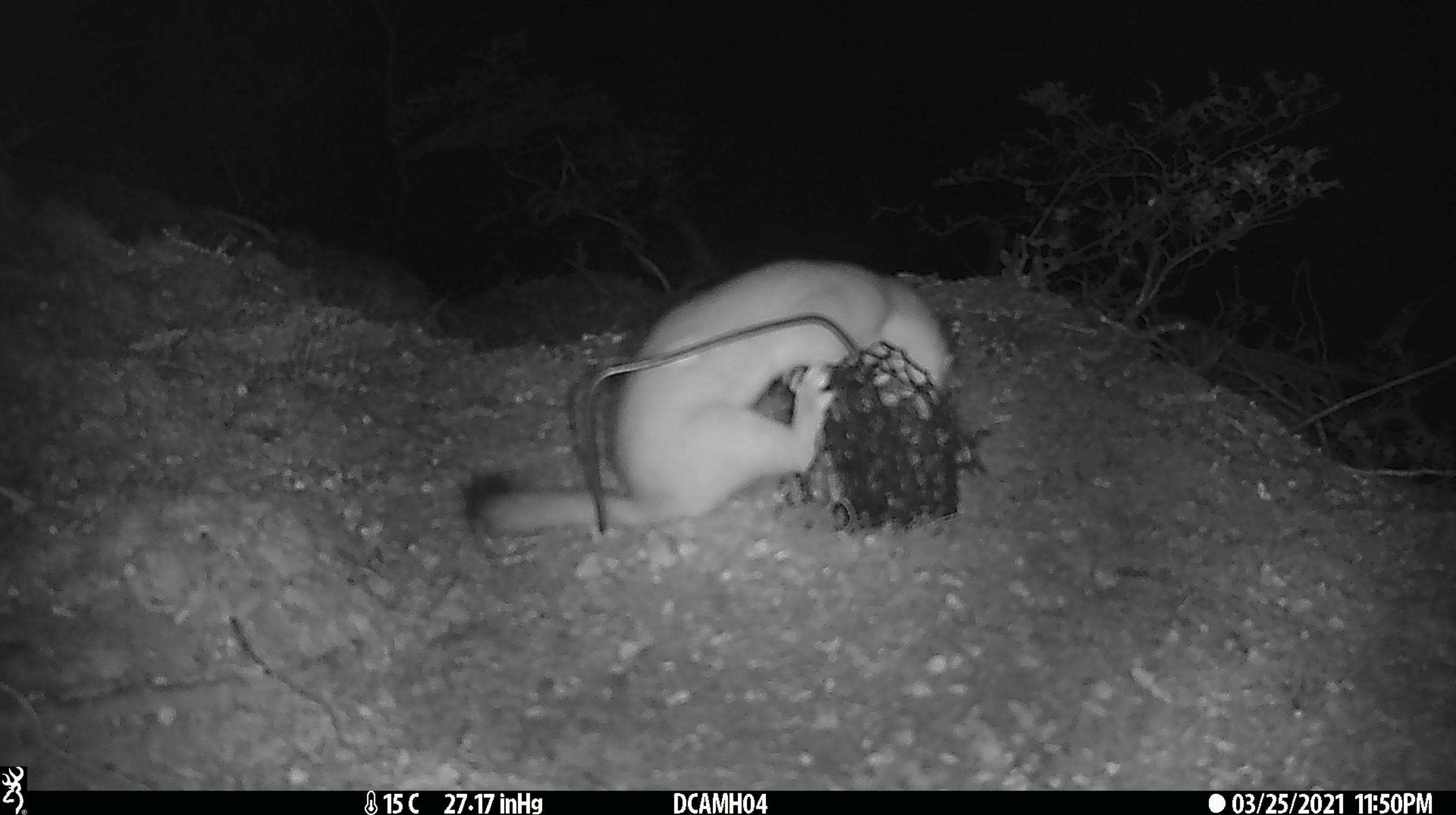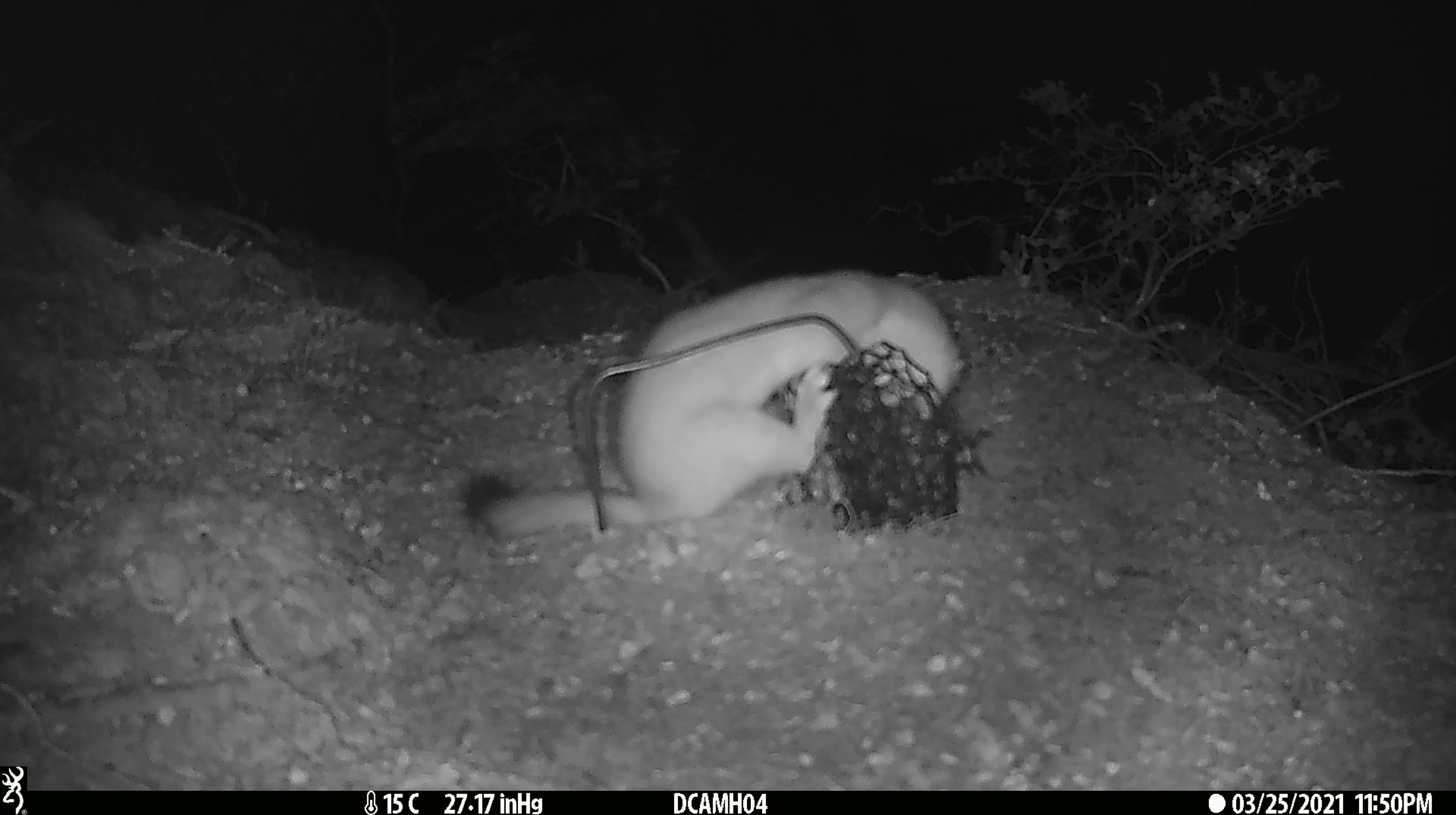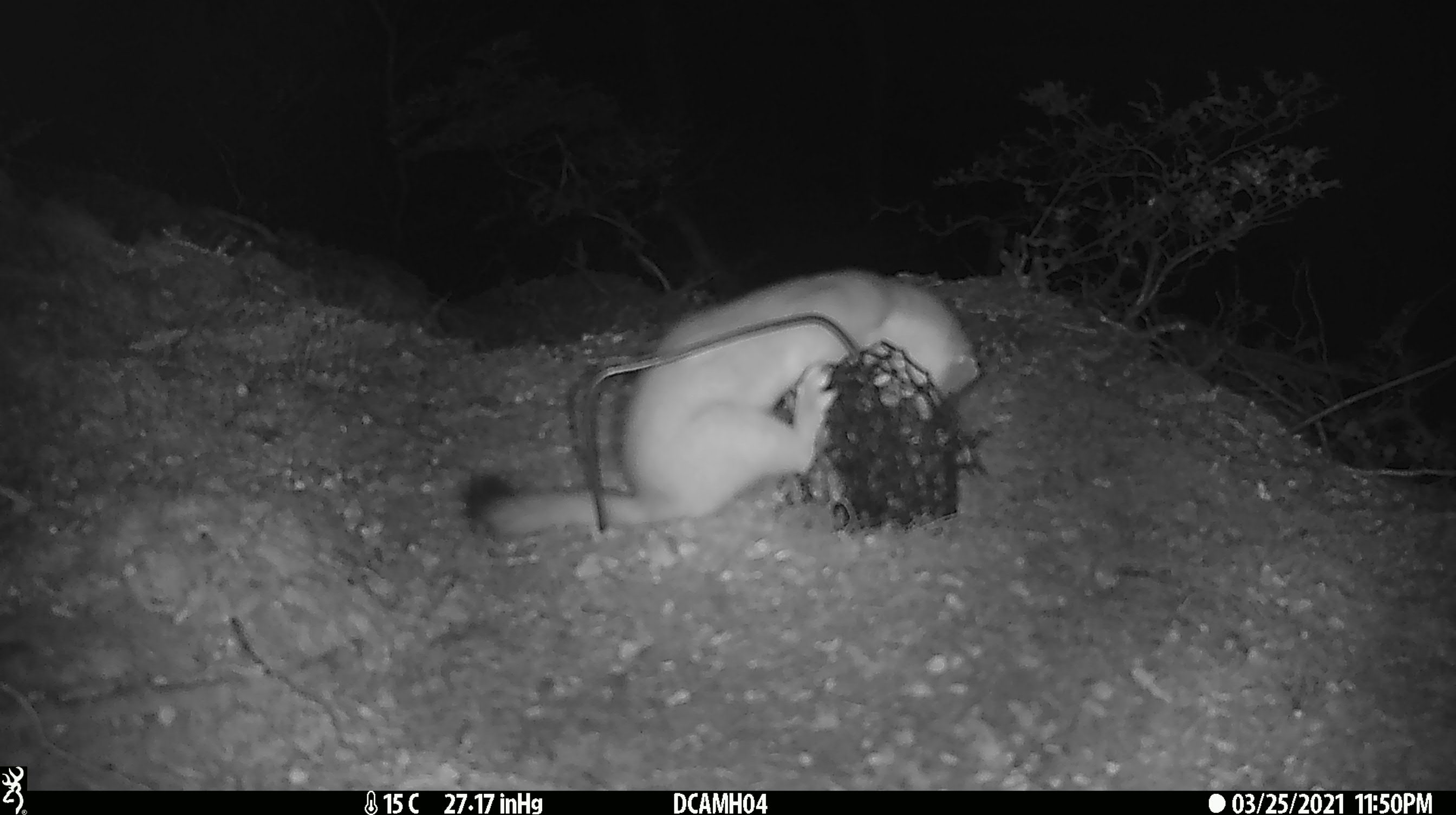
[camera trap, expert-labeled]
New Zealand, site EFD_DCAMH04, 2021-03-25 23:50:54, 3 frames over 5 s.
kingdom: Animalia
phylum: Chordata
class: Mammalia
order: Carnivora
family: Mustelidae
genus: Mustela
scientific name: Mustela erminea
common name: stoat